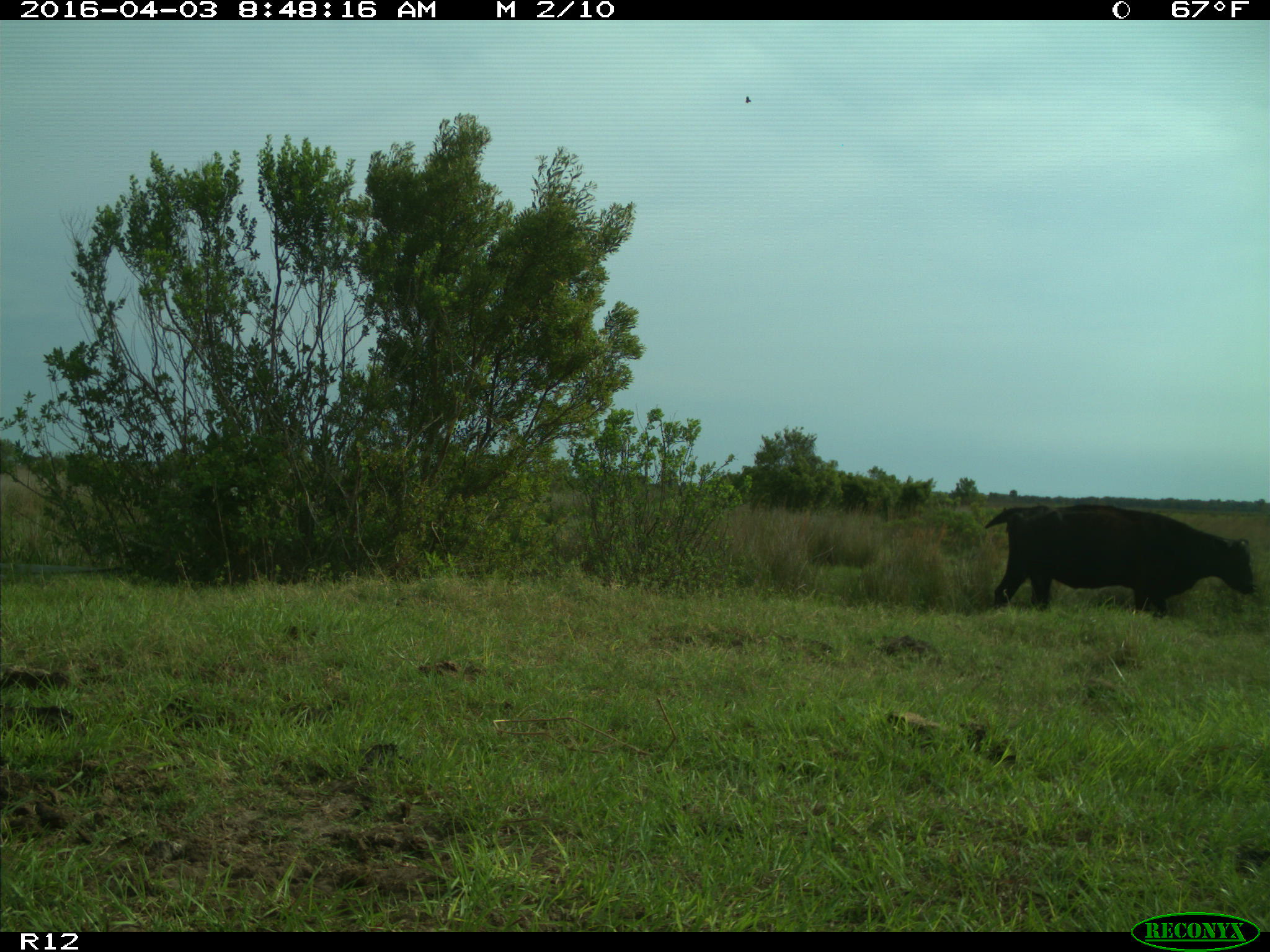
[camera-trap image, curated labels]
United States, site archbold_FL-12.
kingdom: Animalia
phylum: Chordata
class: Mammalia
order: Artiodactyla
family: Bovidae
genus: Bos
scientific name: Bos taurus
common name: domestic cow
Bos taurus (domestic cow).